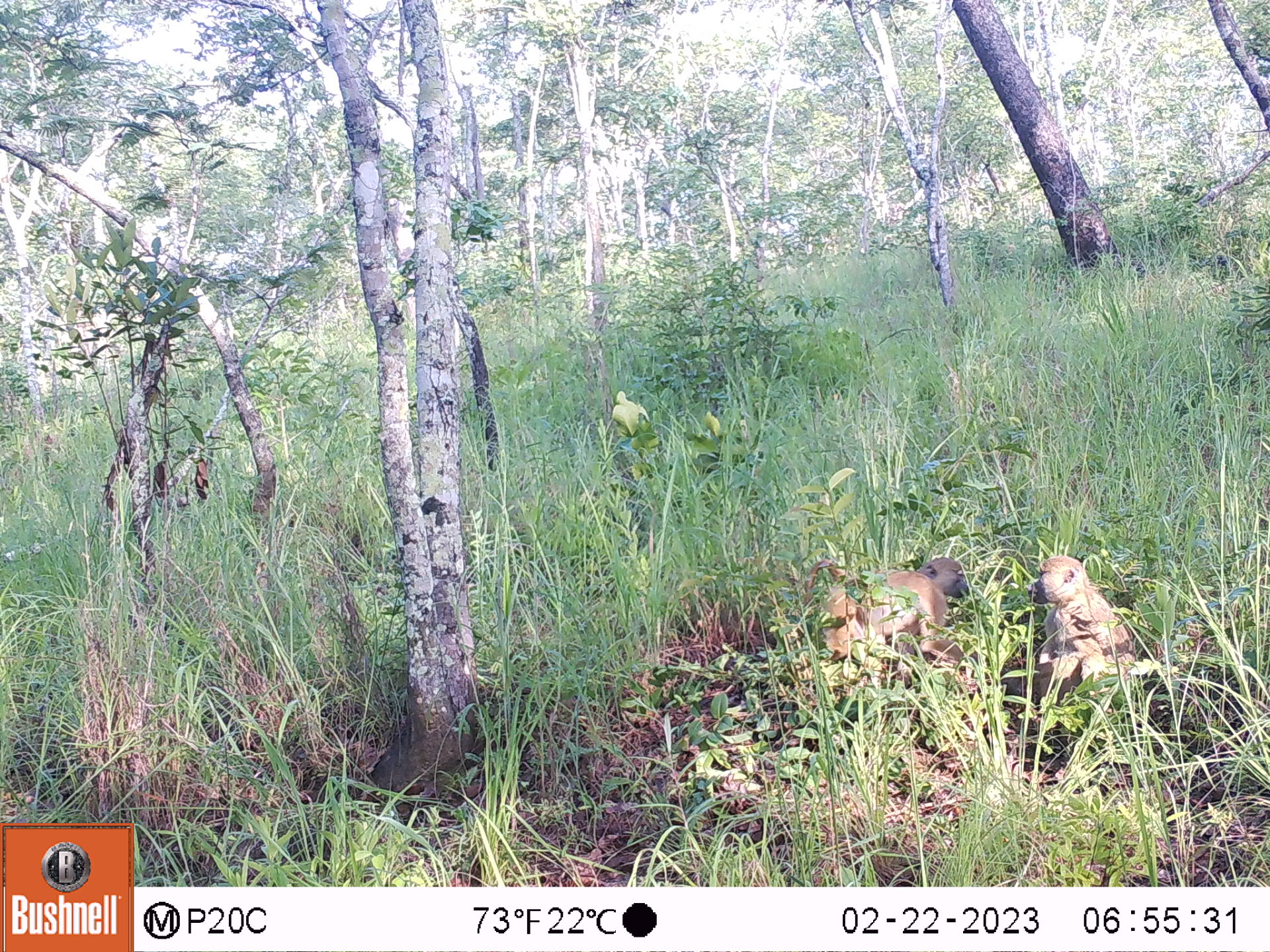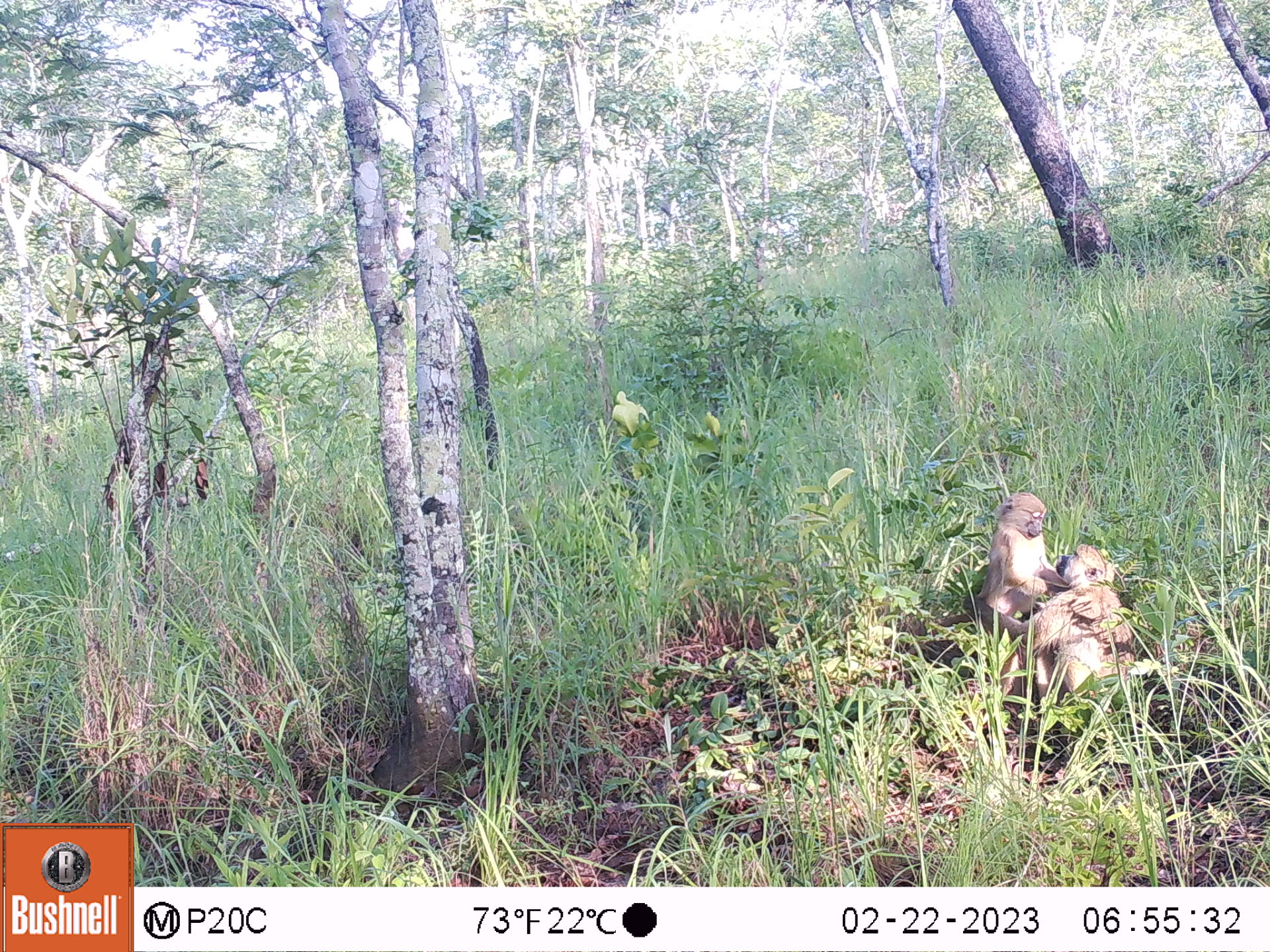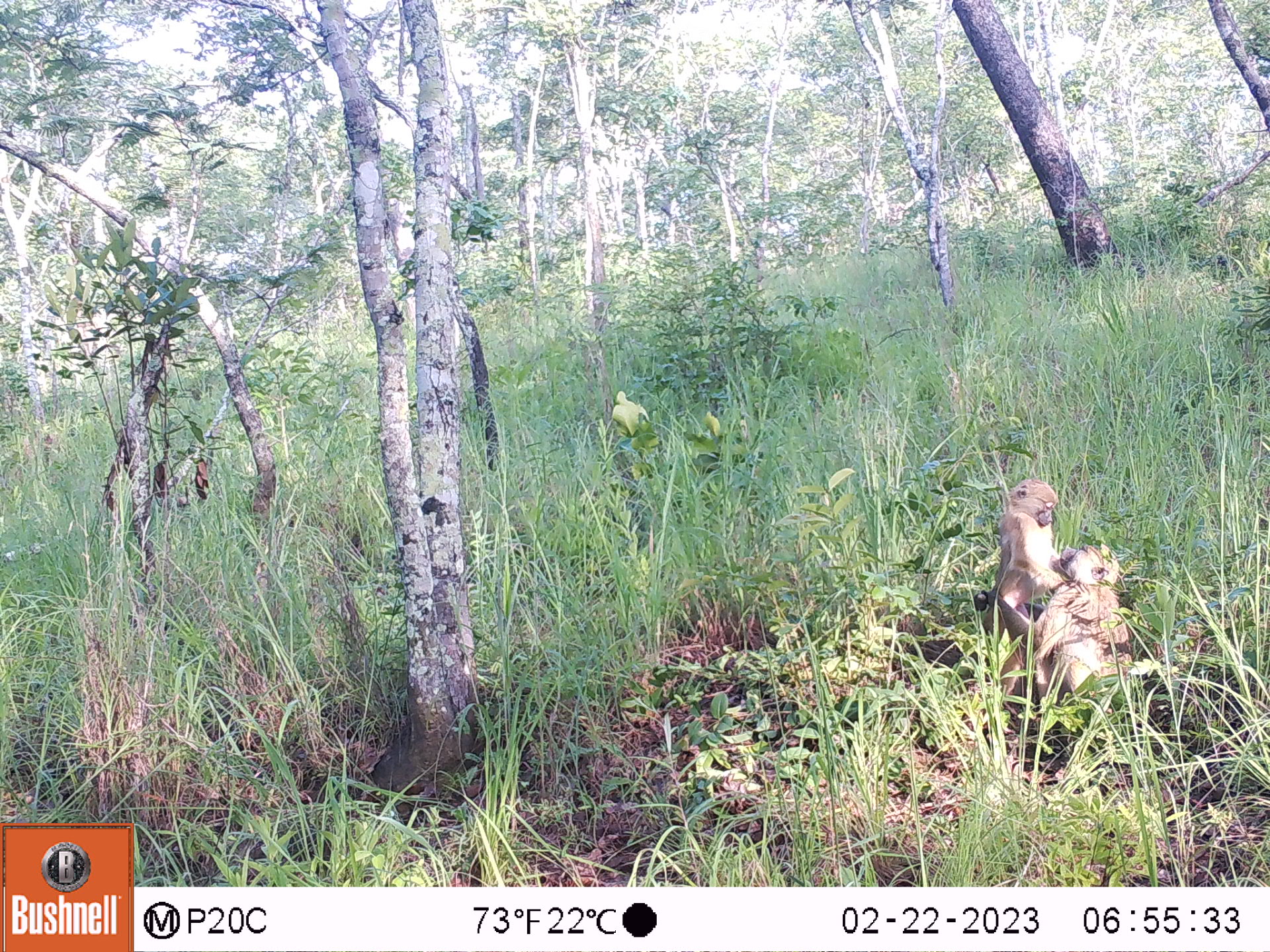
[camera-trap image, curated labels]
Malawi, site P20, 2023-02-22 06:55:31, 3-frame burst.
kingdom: Animalia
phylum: Chordata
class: Mammalia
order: Primates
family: Cercopithecidae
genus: Papio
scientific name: Papio cynocephalus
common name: yellow baboon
Yellow baboon (Papio cynocephalus), count 2.